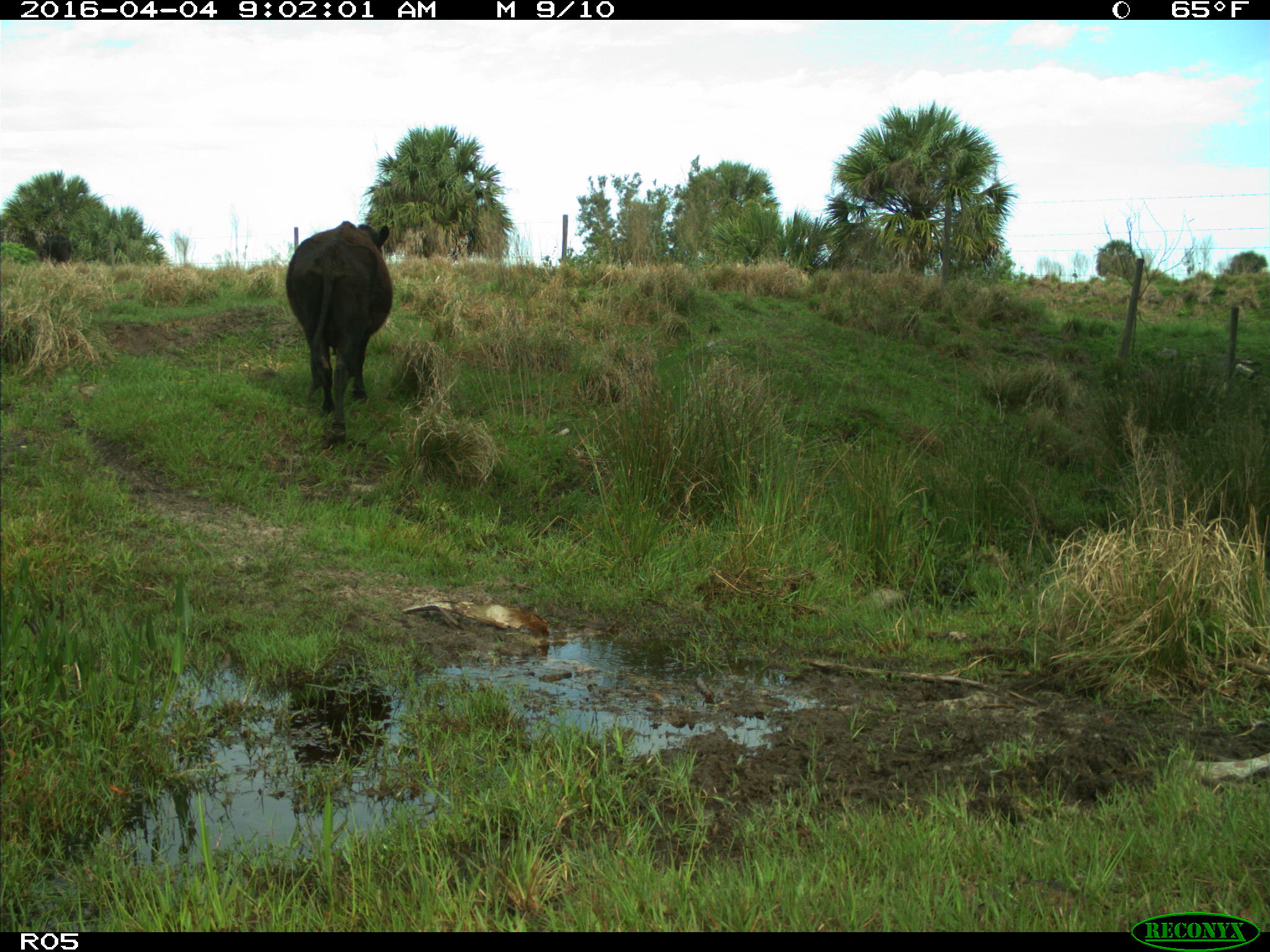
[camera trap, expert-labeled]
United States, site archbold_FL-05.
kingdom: Animalia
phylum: Chordata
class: Mammalia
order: Artiodactyla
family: Bovidae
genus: Bos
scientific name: Bos taurus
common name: domestic cow